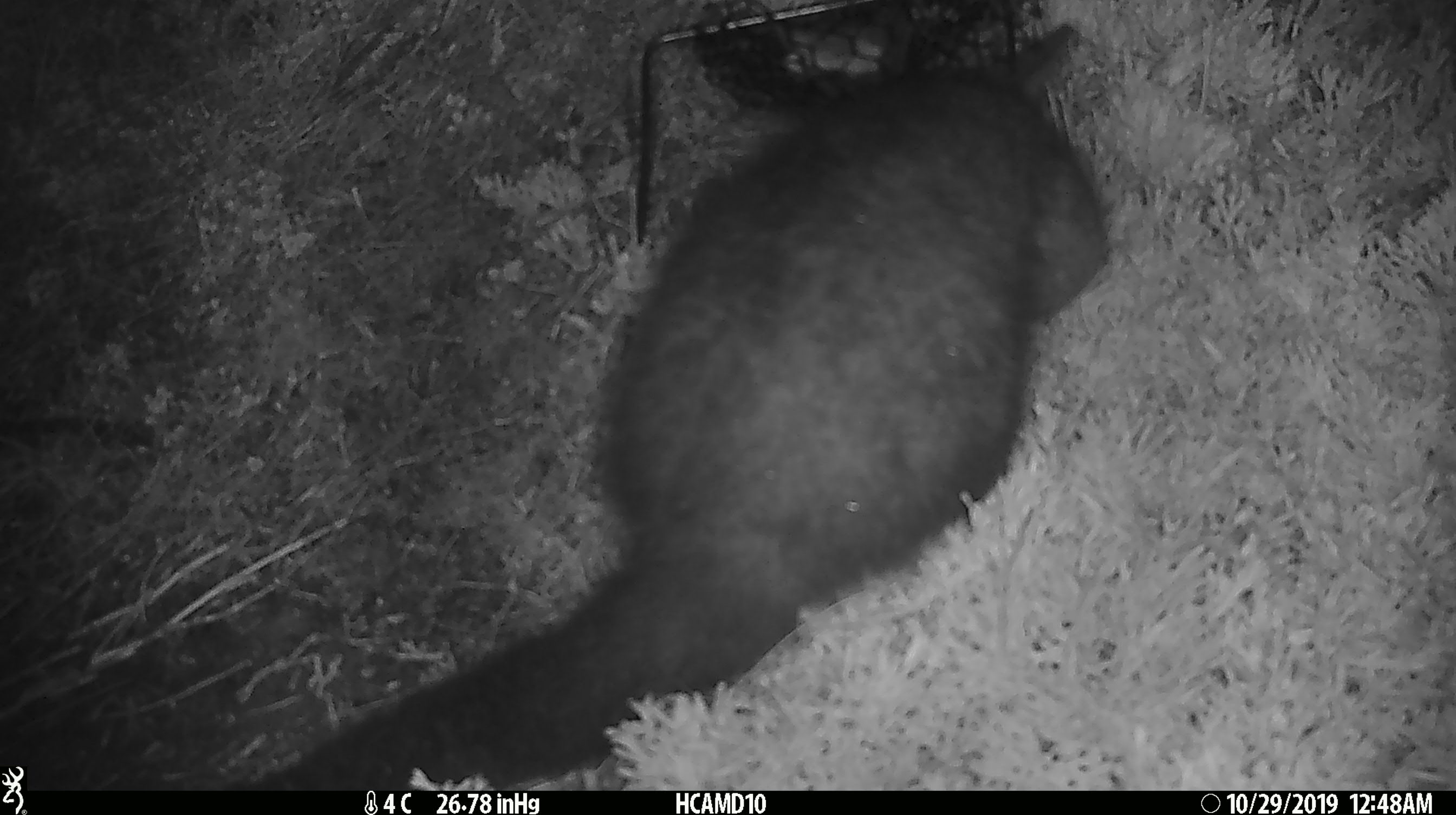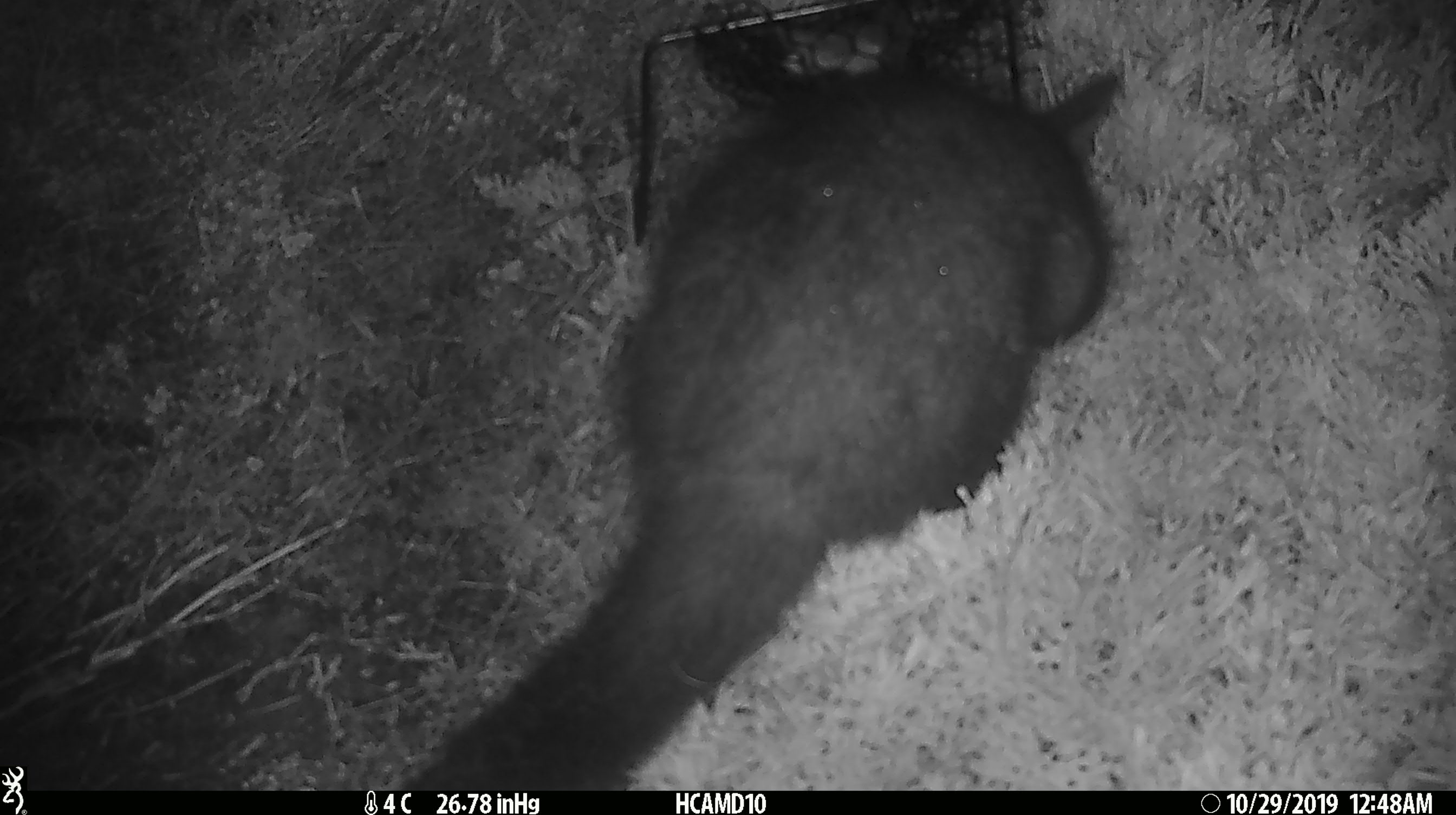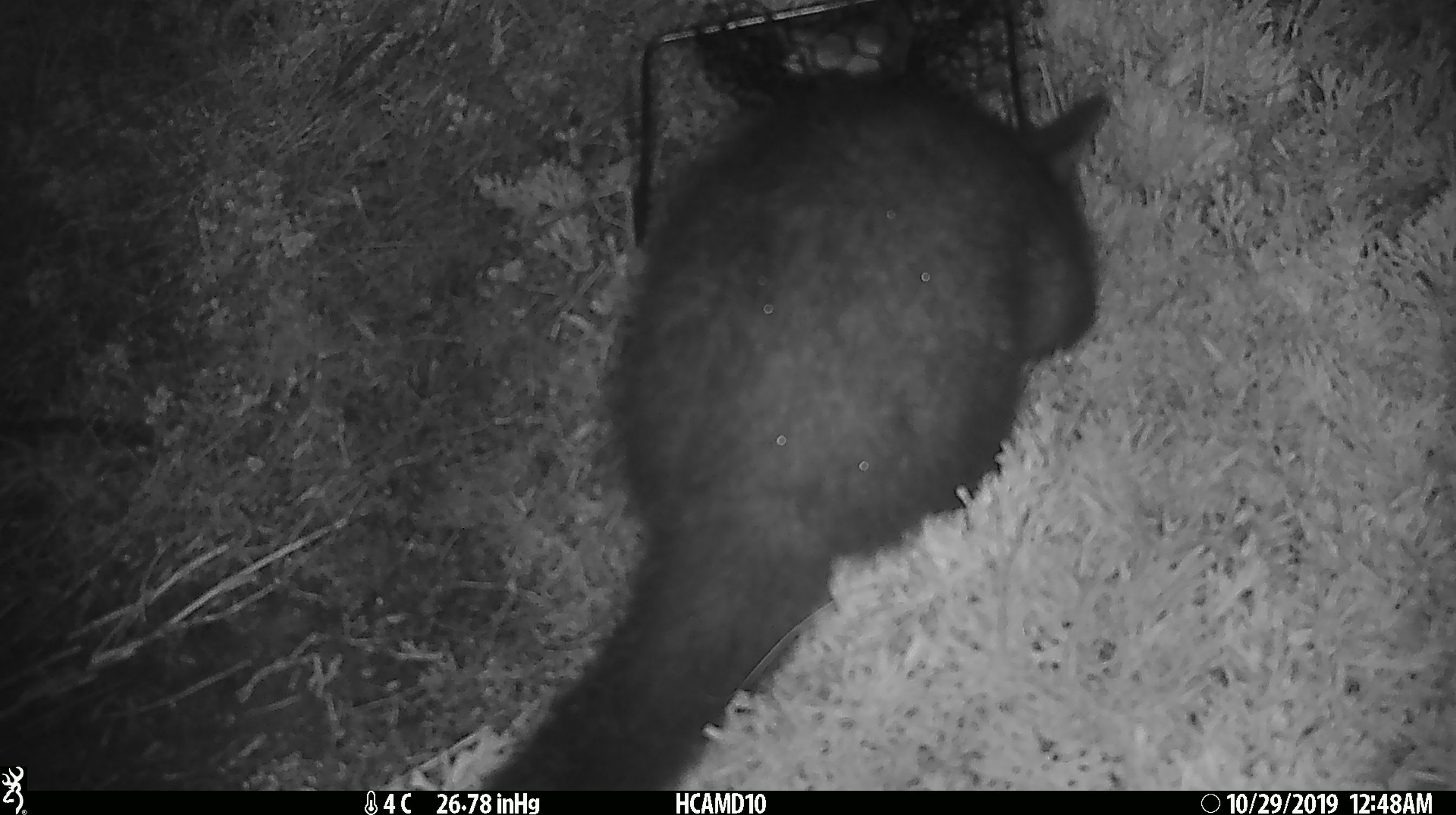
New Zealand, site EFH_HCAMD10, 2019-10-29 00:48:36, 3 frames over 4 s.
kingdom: Animalia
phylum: Chordata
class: Mammalia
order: Diprotodontia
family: Phalangeridae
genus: Trichosurus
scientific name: Trichosurus vulpecula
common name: common brushtail possum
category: possum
Possum (common brushtail possum) (Trichosurus vulpecula).